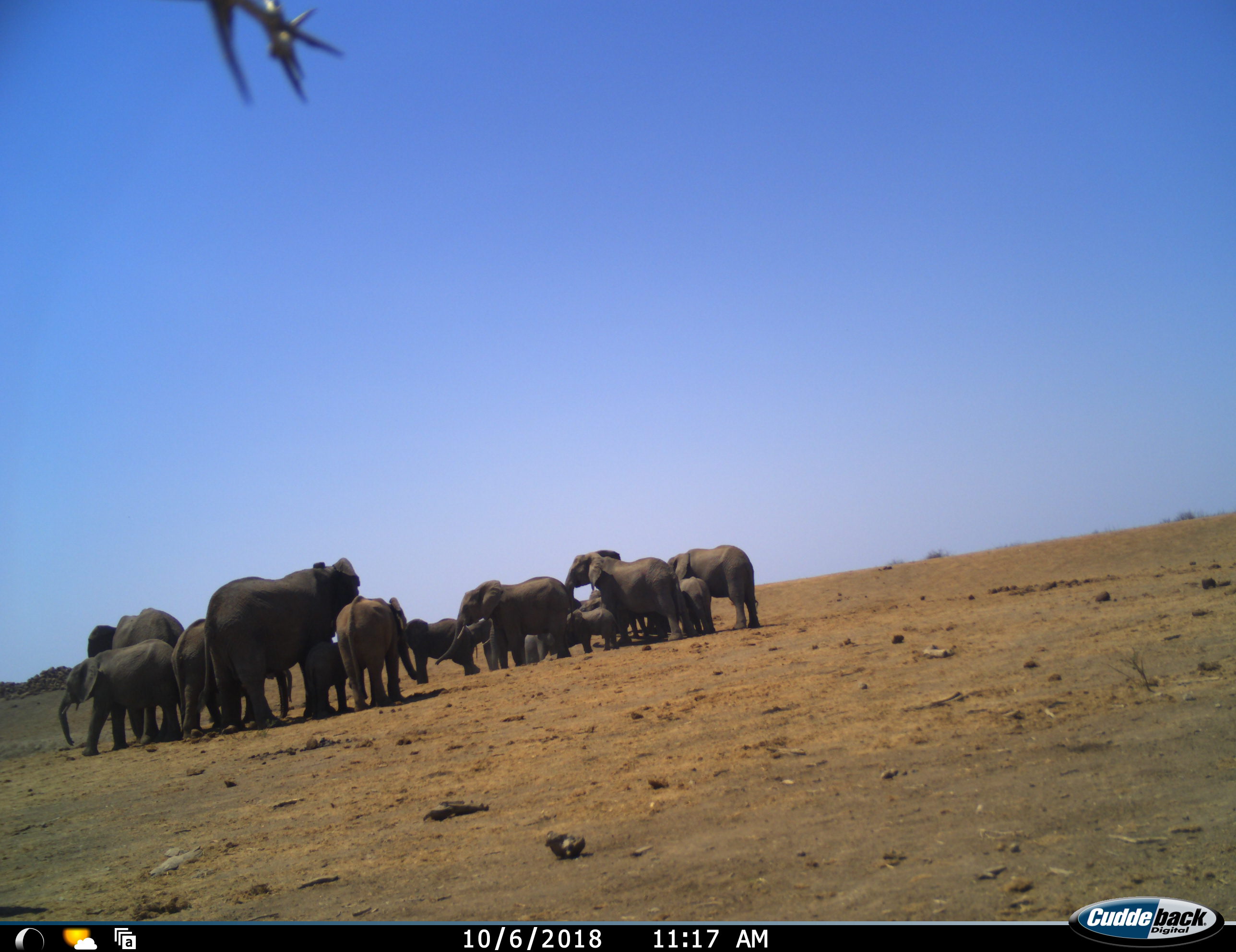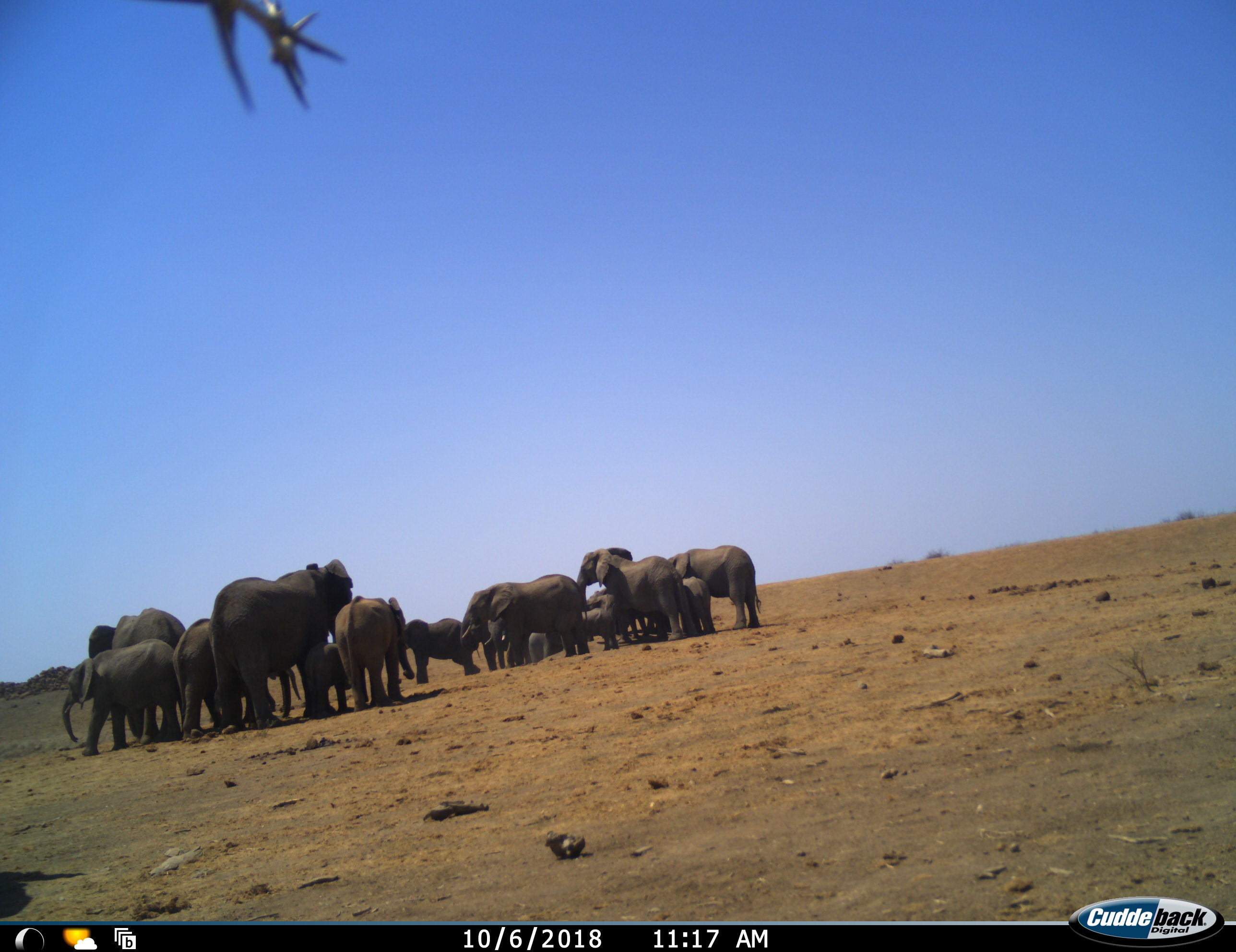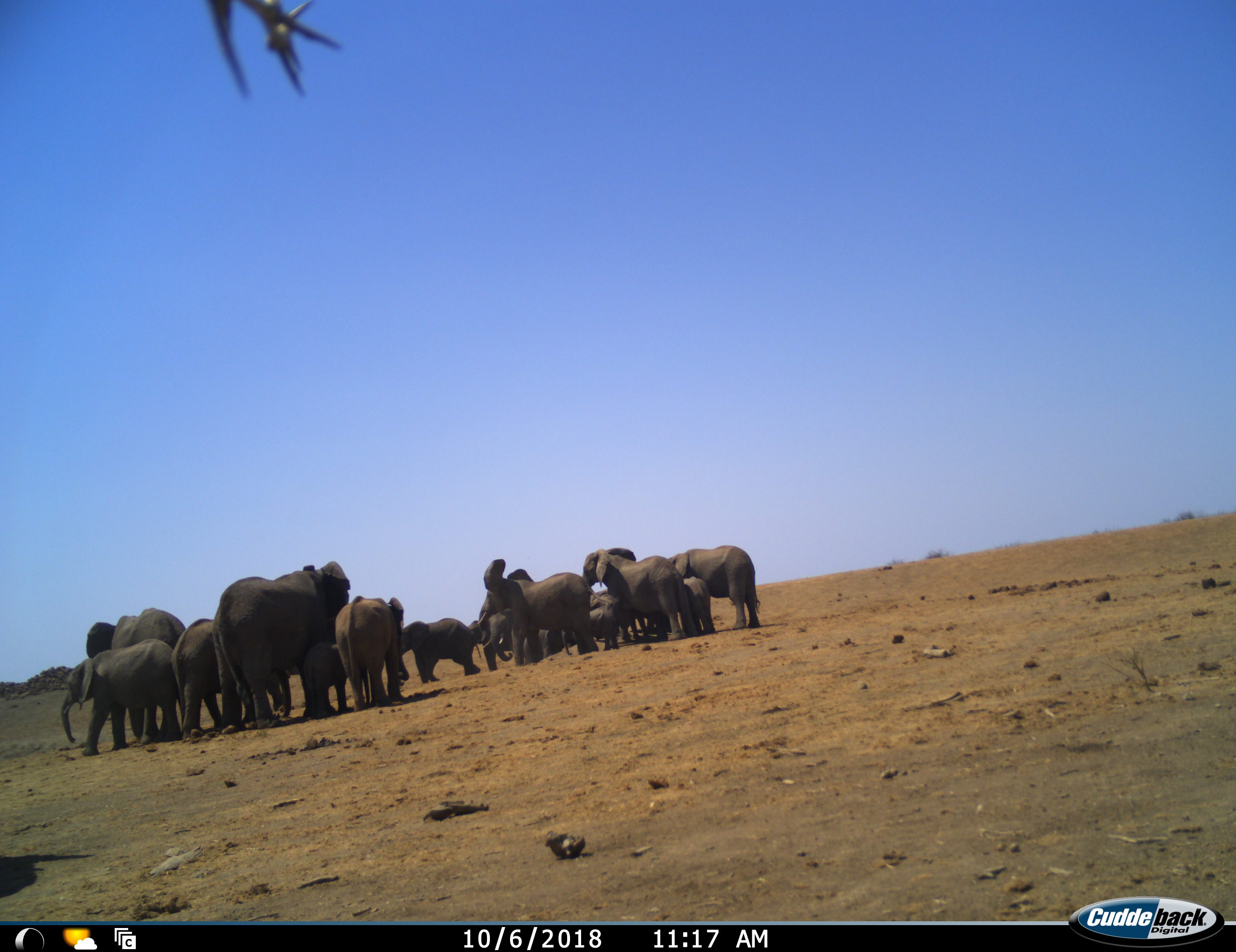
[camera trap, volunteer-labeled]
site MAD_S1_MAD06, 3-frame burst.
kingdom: Animalia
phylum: Chordata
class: Mammalia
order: Proboscidea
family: Elephantidae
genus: Loxodonta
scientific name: Loxodonta africana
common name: african bush elephant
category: elephant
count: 11-50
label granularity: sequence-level